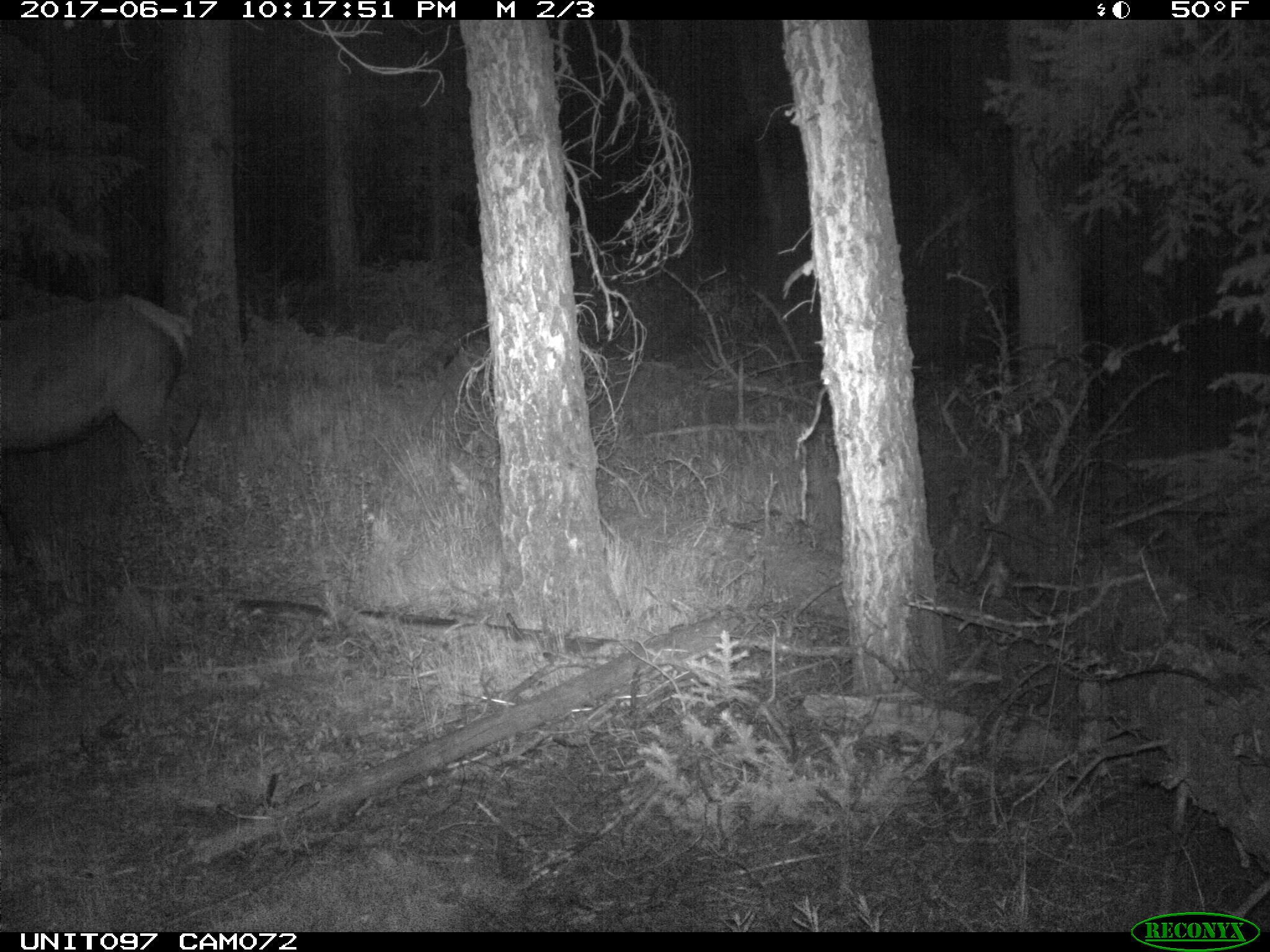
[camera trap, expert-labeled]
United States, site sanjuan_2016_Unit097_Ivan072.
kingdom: Animalia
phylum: Chordata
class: Mammalia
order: Artiodactyla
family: Cervidae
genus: Cervus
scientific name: Cervus elaphus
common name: red deer